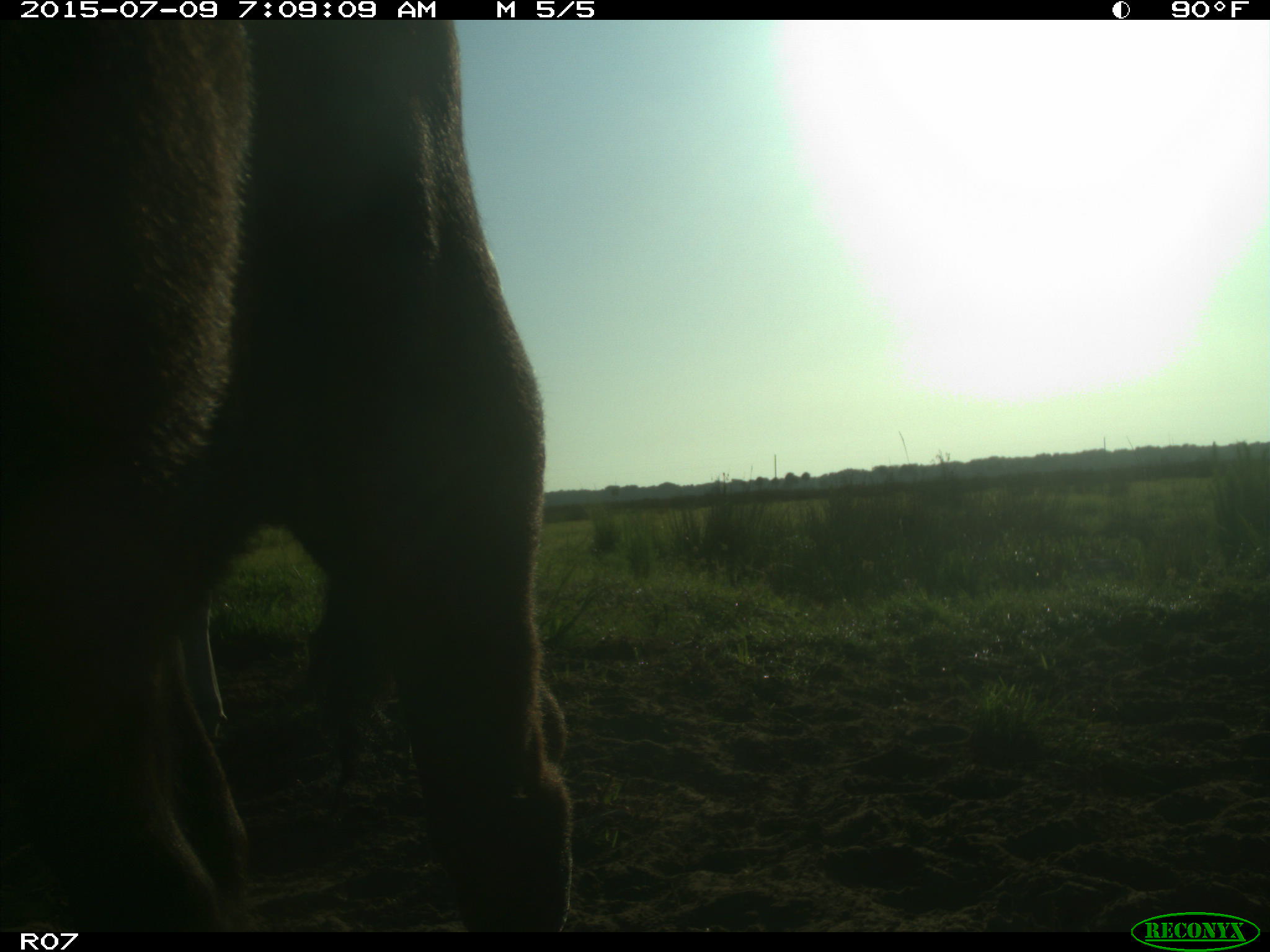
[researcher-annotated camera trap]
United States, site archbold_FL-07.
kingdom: Animalia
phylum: Chordata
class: Mammalia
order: Artiodactyla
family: Bovidae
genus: Bos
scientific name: Bos taurus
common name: domestic cow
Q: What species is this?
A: Bos taurus (domestic cow).